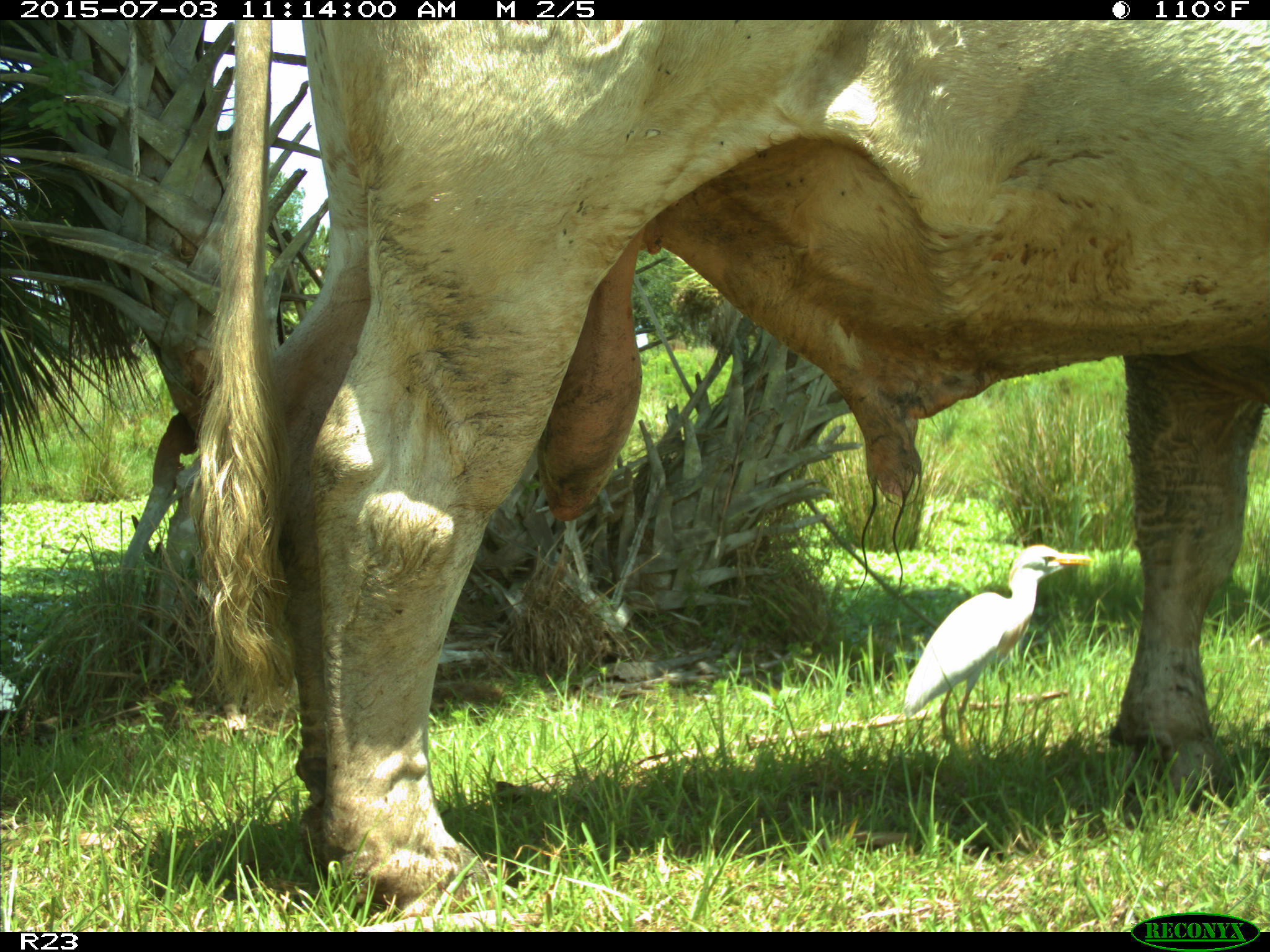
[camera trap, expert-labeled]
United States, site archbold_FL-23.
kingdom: Animalia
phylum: Chordata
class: Mammalia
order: Artiodactyla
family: Bovidae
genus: Bos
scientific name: Bos taurus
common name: domestic cow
Bos taurus (domestic cow).